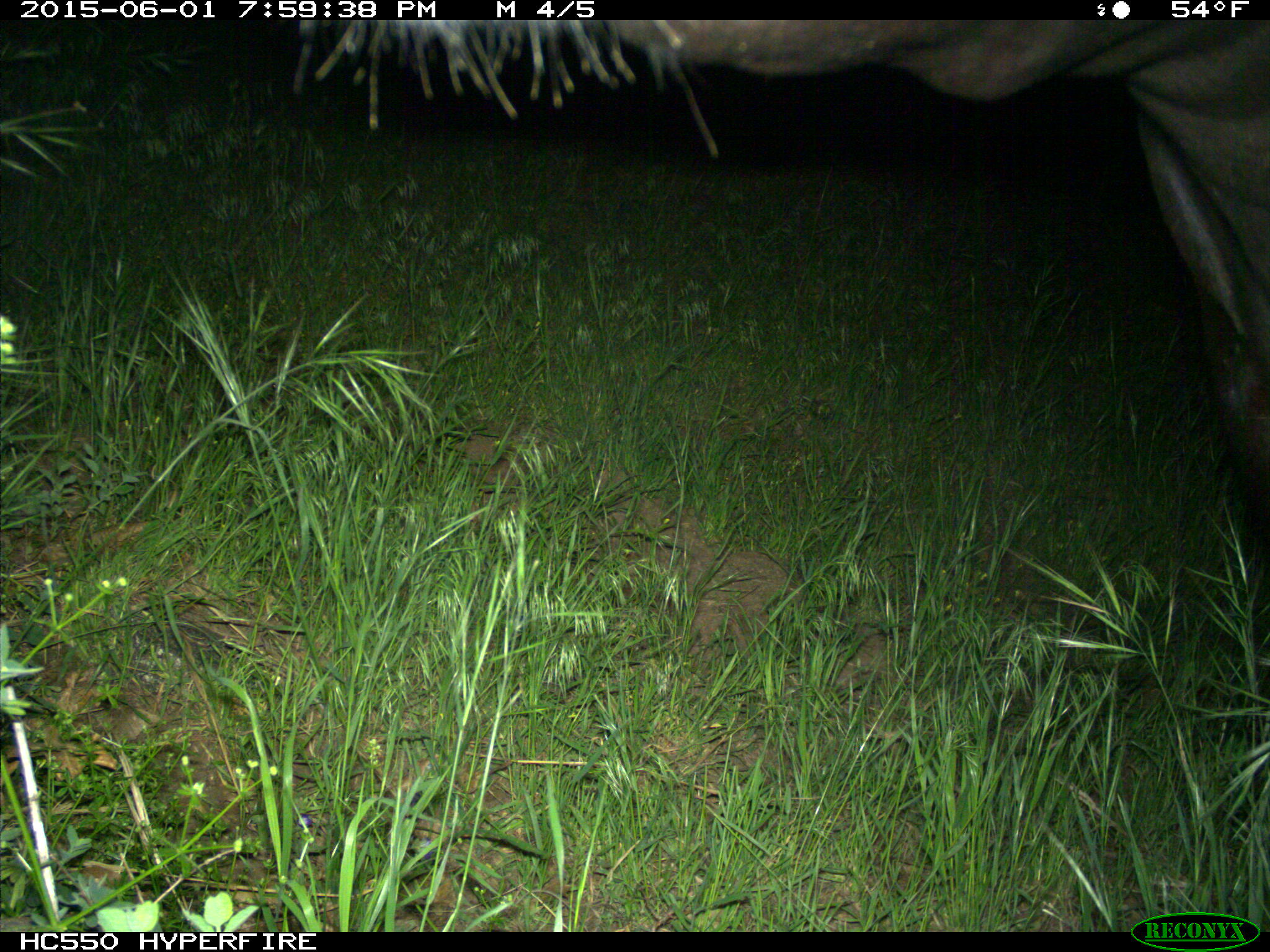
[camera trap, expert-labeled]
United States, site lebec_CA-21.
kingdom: Animalia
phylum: Chordata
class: Mammalia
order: Artiodactyla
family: Bovidae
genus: Bos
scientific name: Bos taurus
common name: domestic cow